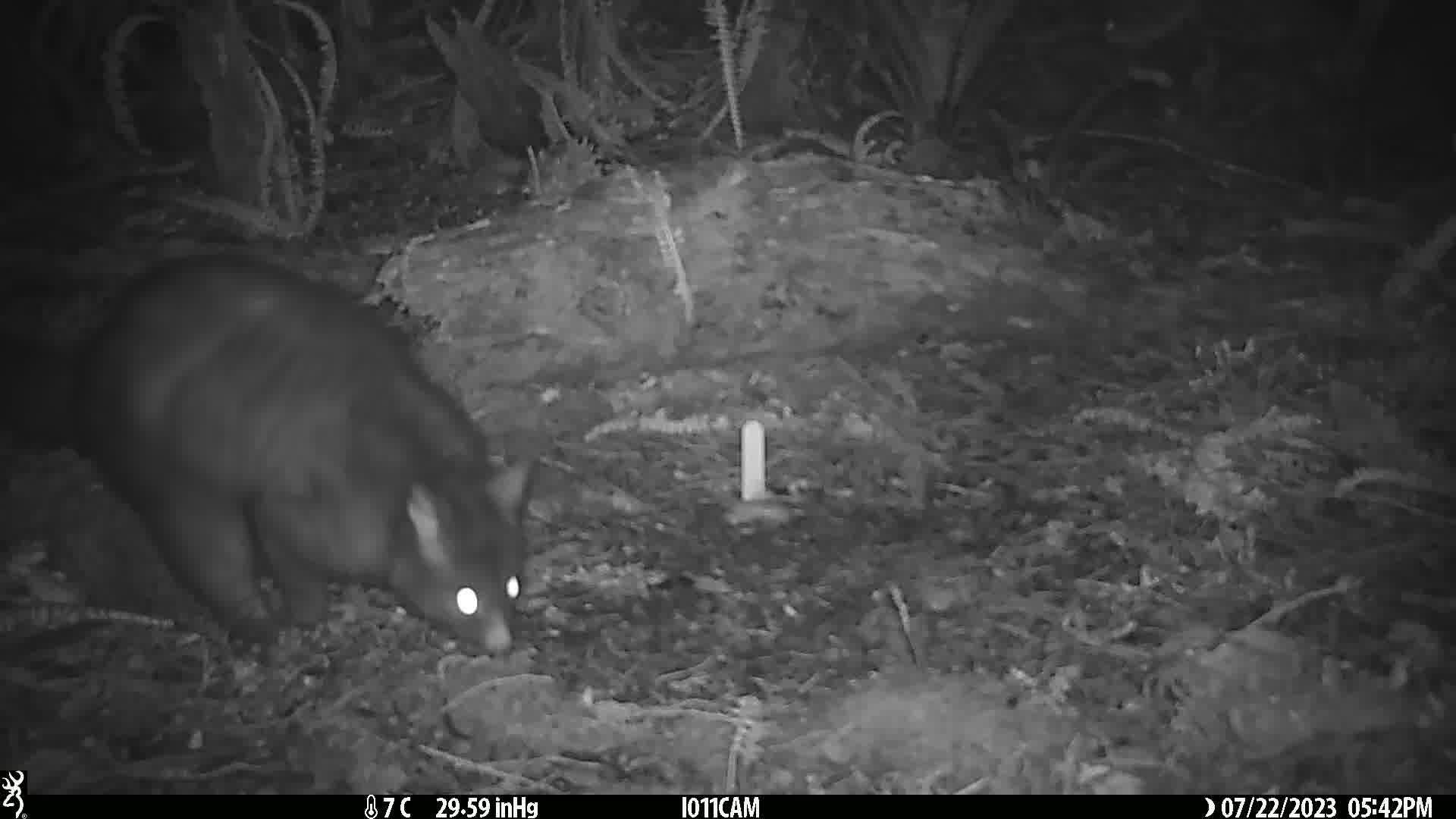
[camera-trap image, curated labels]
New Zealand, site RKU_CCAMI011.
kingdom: Animalia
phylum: Chordata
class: Mammalia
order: Diprotodontia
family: Phalangeridae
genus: Trichosurus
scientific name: Trichosurus vulpecula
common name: common brushtail possum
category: possum